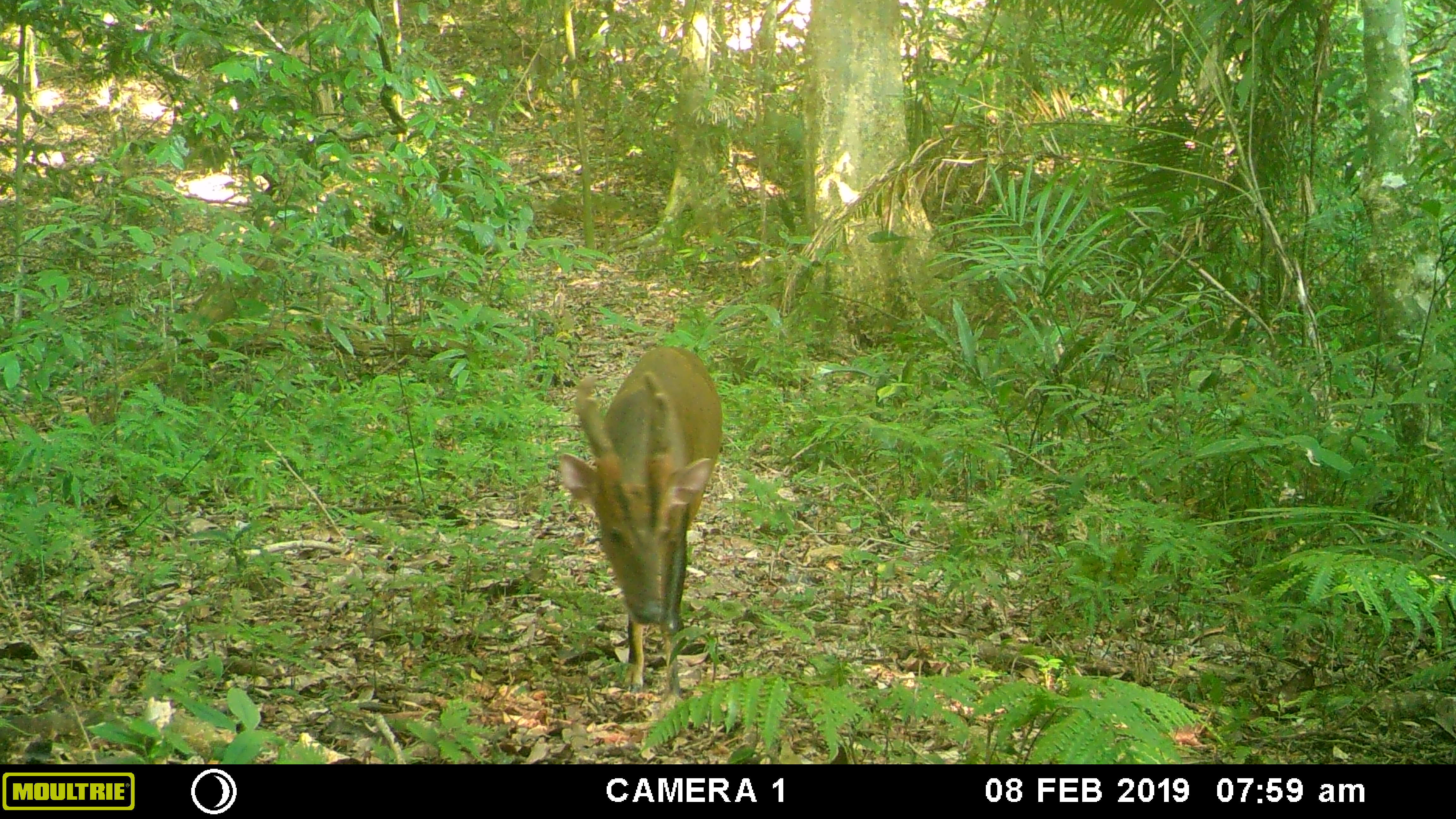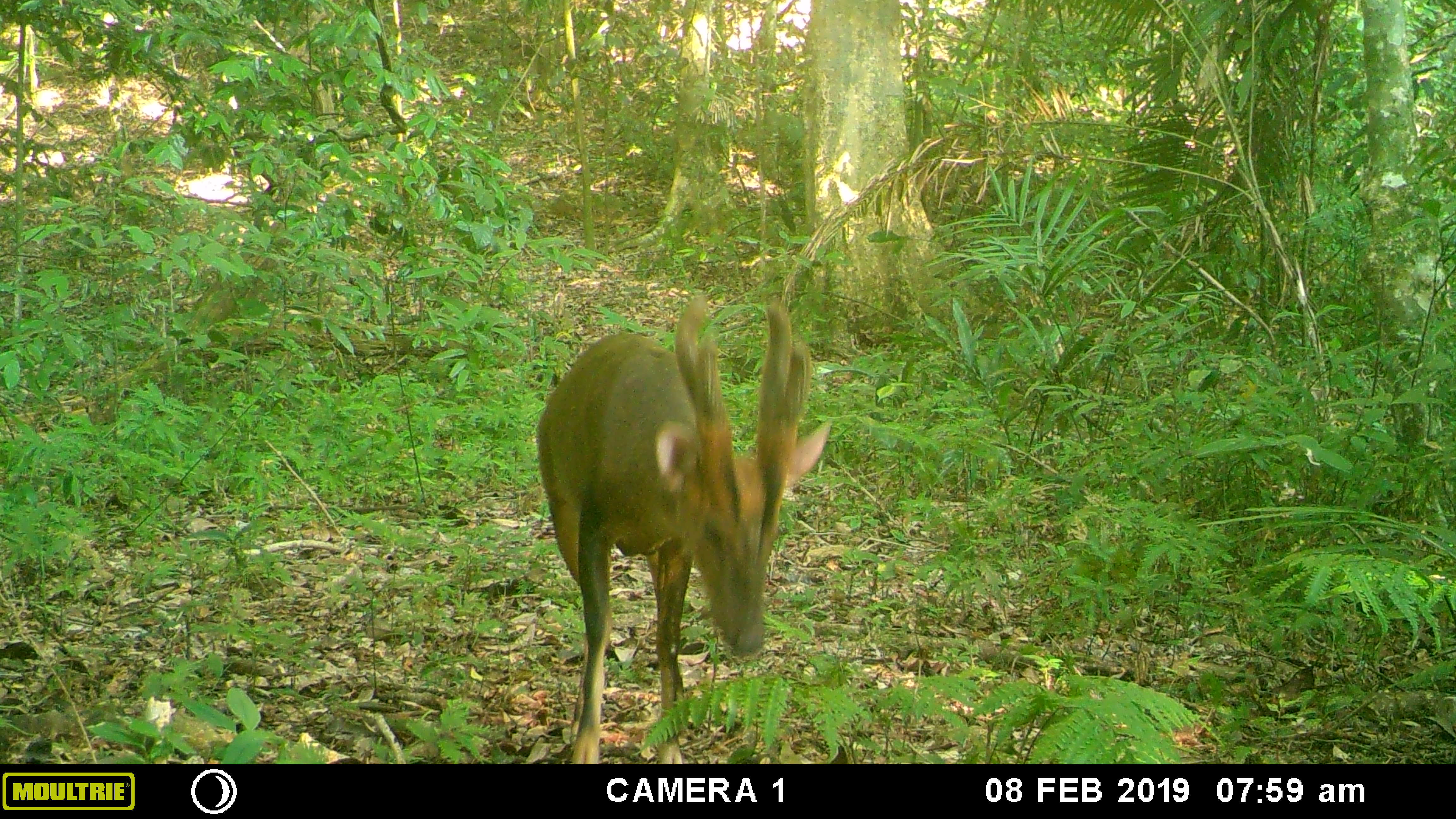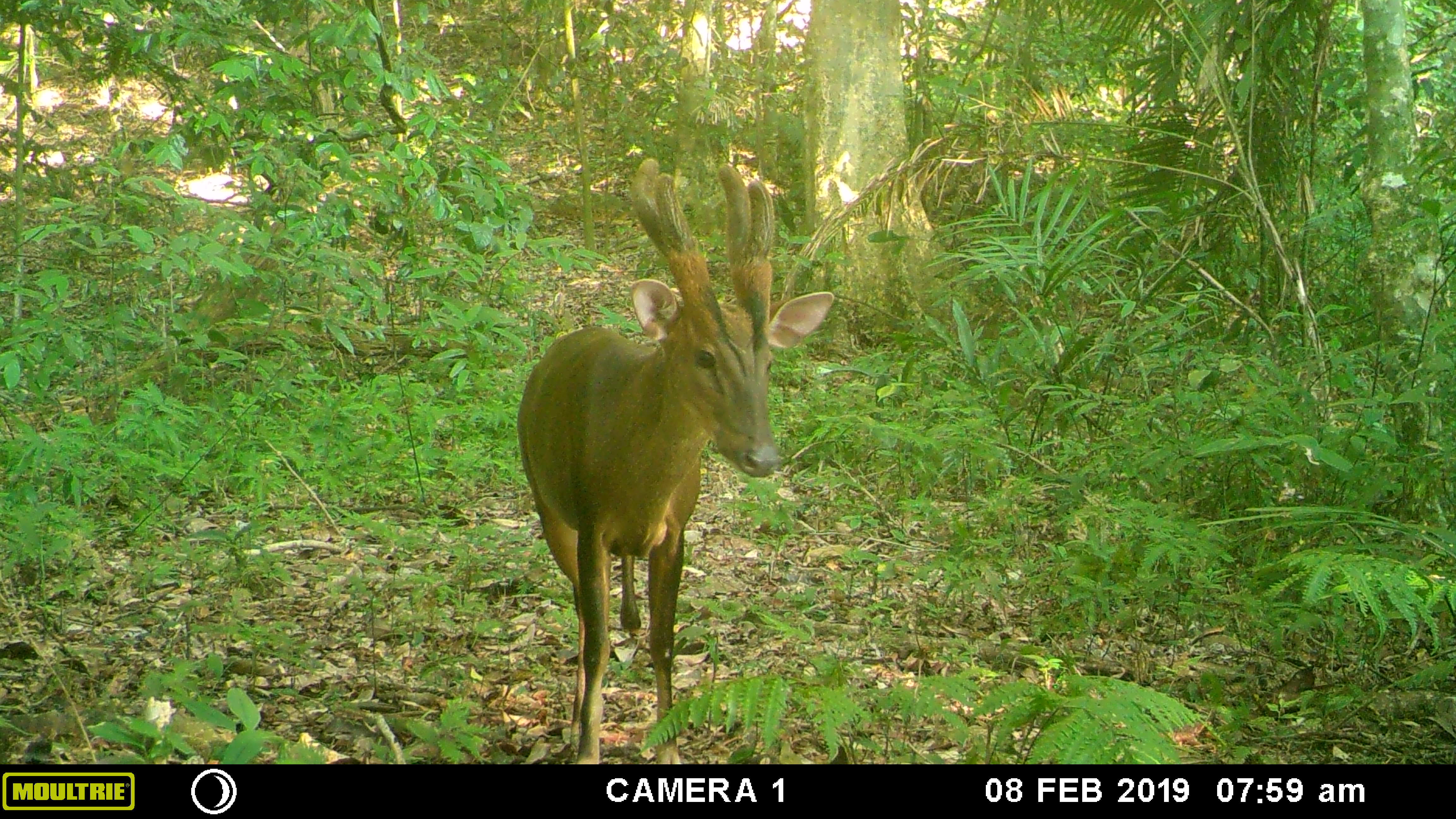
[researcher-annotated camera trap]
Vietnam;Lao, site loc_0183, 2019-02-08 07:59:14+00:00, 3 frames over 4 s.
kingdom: Animalia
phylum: Chordata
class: Mammalia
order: Artiodactyla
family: Cervidae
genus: Muntiacus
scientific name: Muntiacus vuquangensis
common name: large-antlered muntjac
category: large antlered muntjac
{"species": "large antlered muntjac (large-antlered muntjac) (Muntiacus vuquangensis)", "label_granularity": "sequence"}